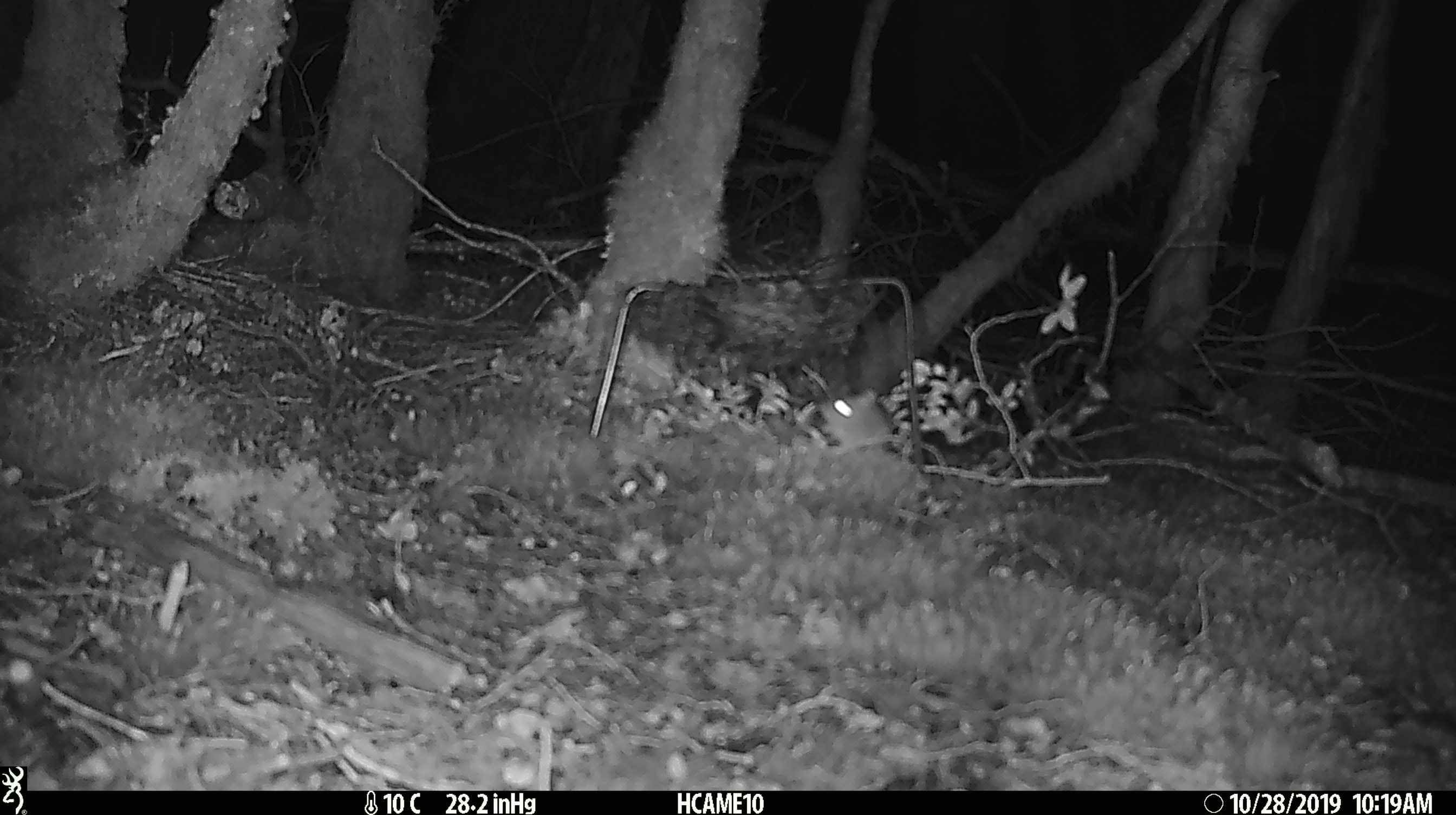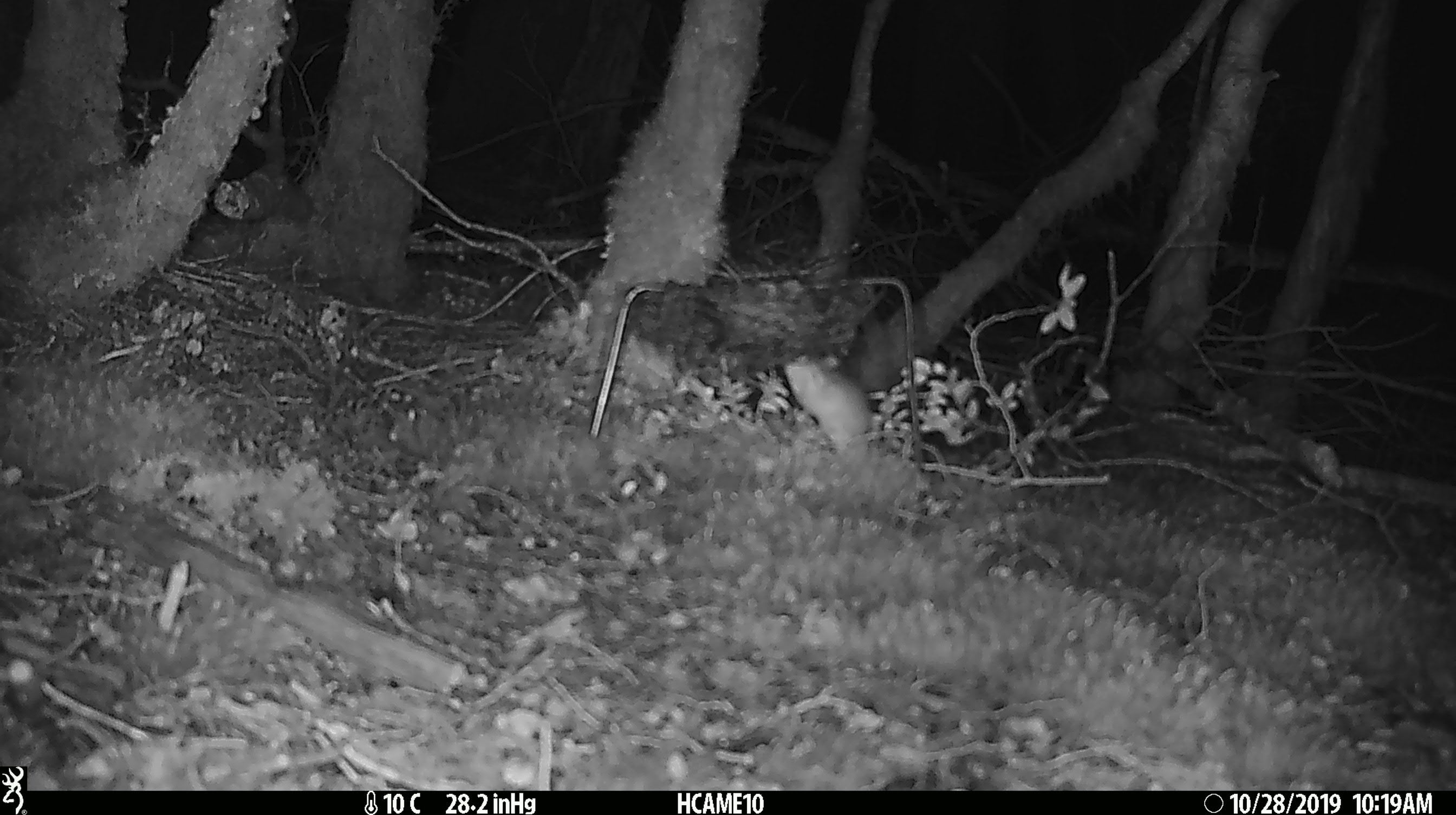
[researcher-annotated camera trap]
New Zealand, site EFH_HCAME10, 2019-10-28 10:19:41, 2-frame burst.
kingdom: Animalia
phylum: Chordata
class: Mammalia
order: Rodentia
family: Muridae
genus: Mus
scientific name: Mus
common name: mouse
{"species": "mouse (Mus)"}